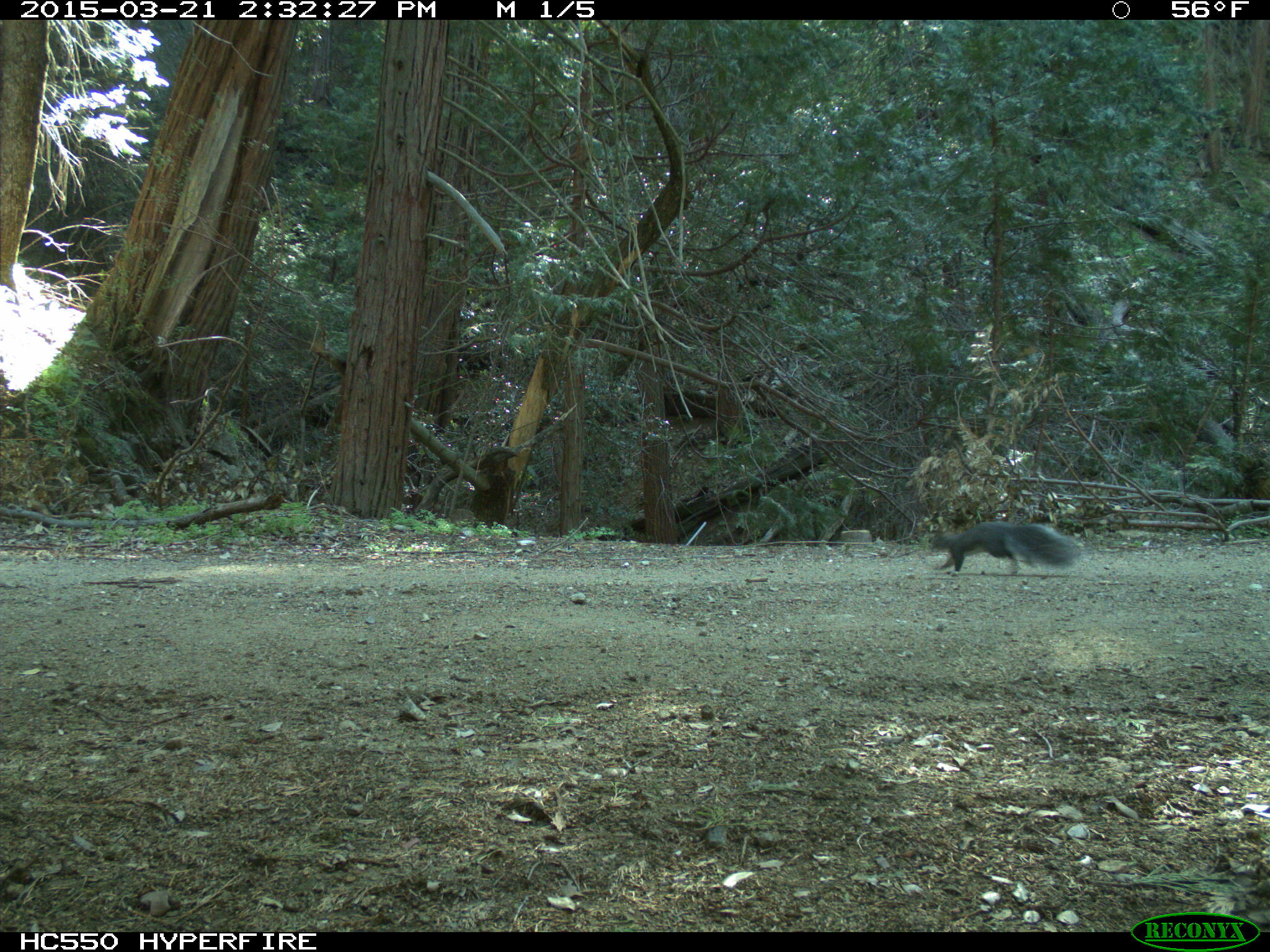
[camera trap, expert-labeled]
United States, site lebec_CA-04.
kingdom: Animalia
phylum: Chordata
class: Mammalia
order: Rodentia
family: Sciuridae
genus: Sciurus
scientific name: Sciurus carolinensis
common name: eastern gray squirrel